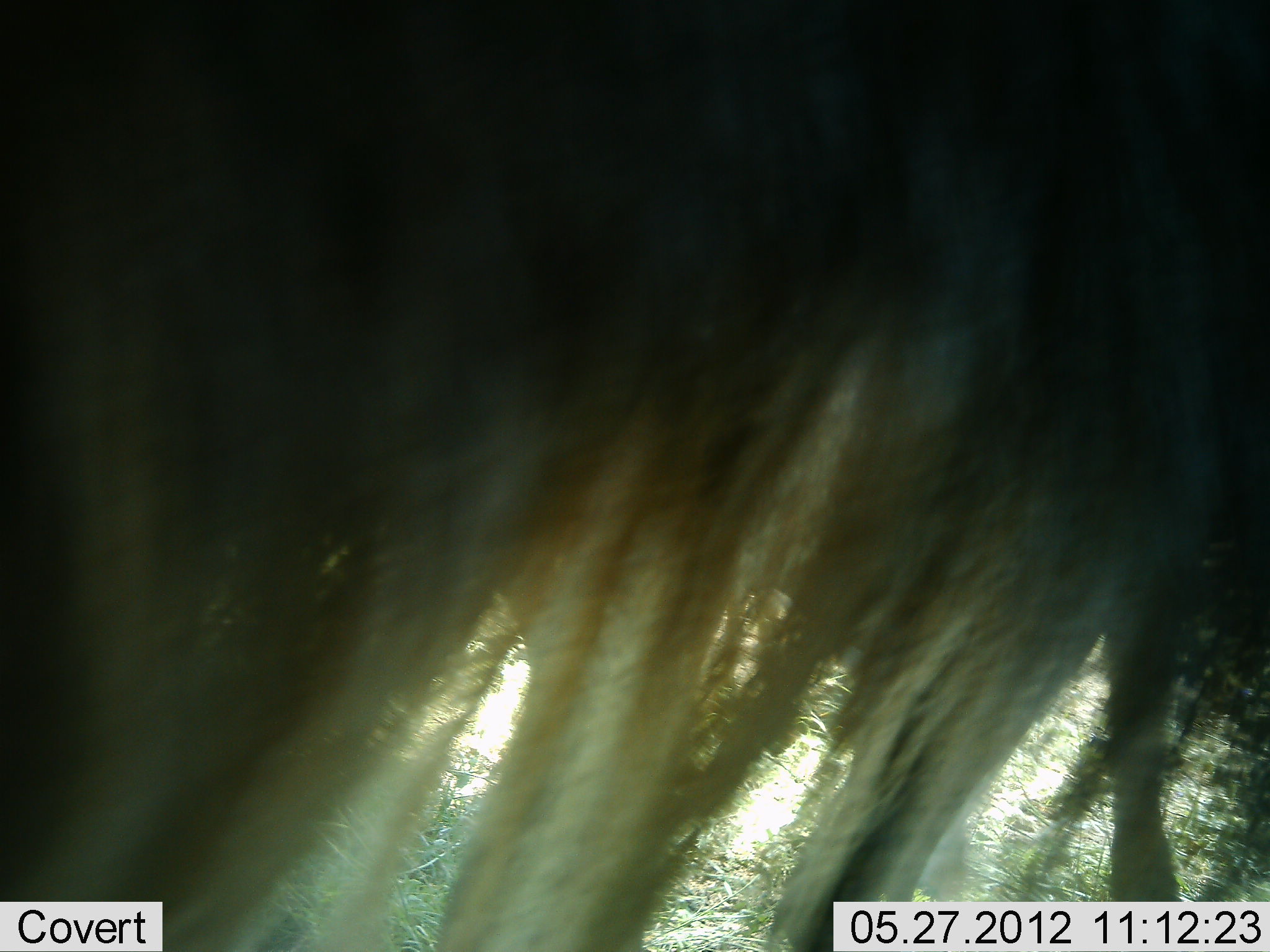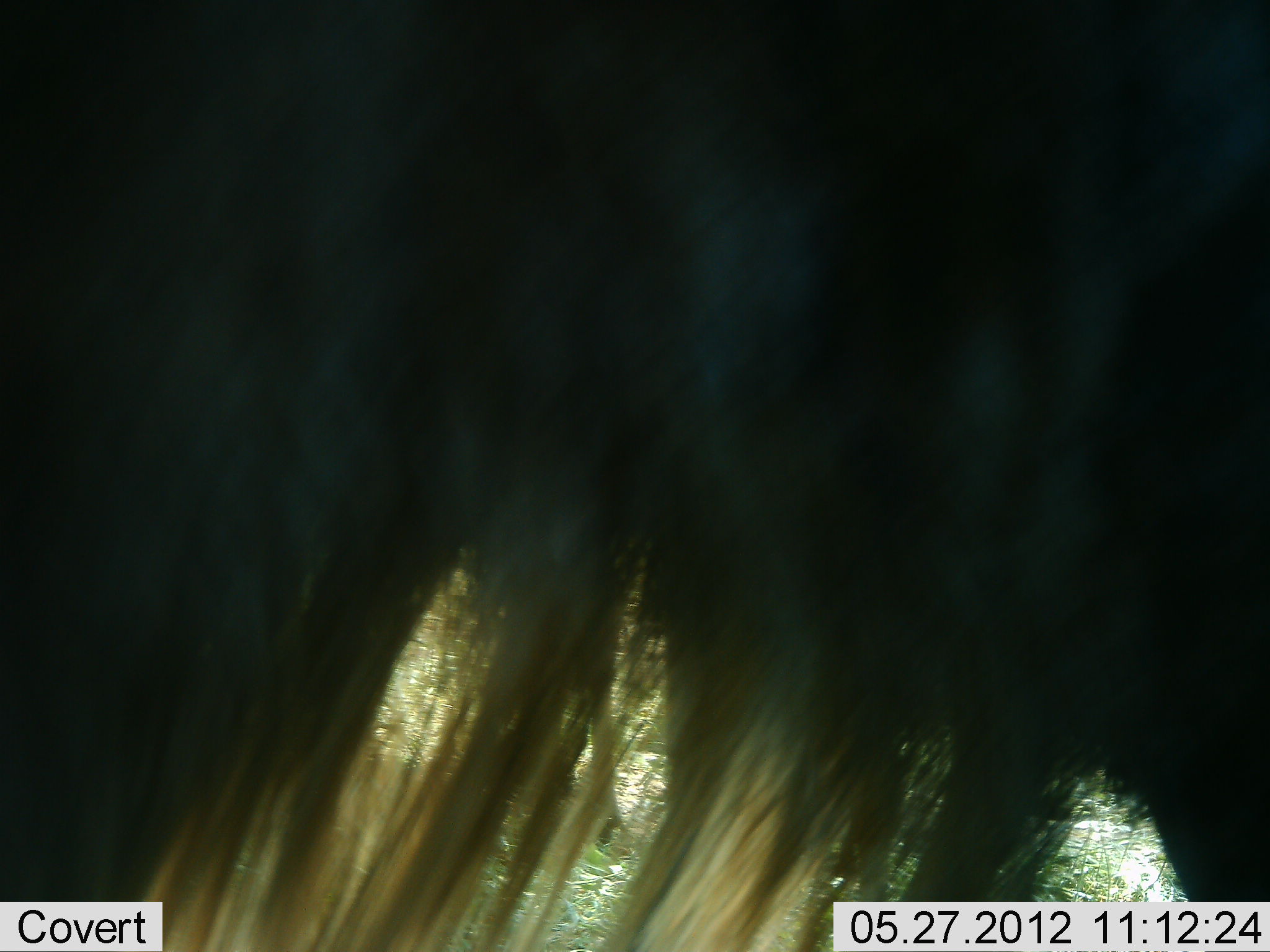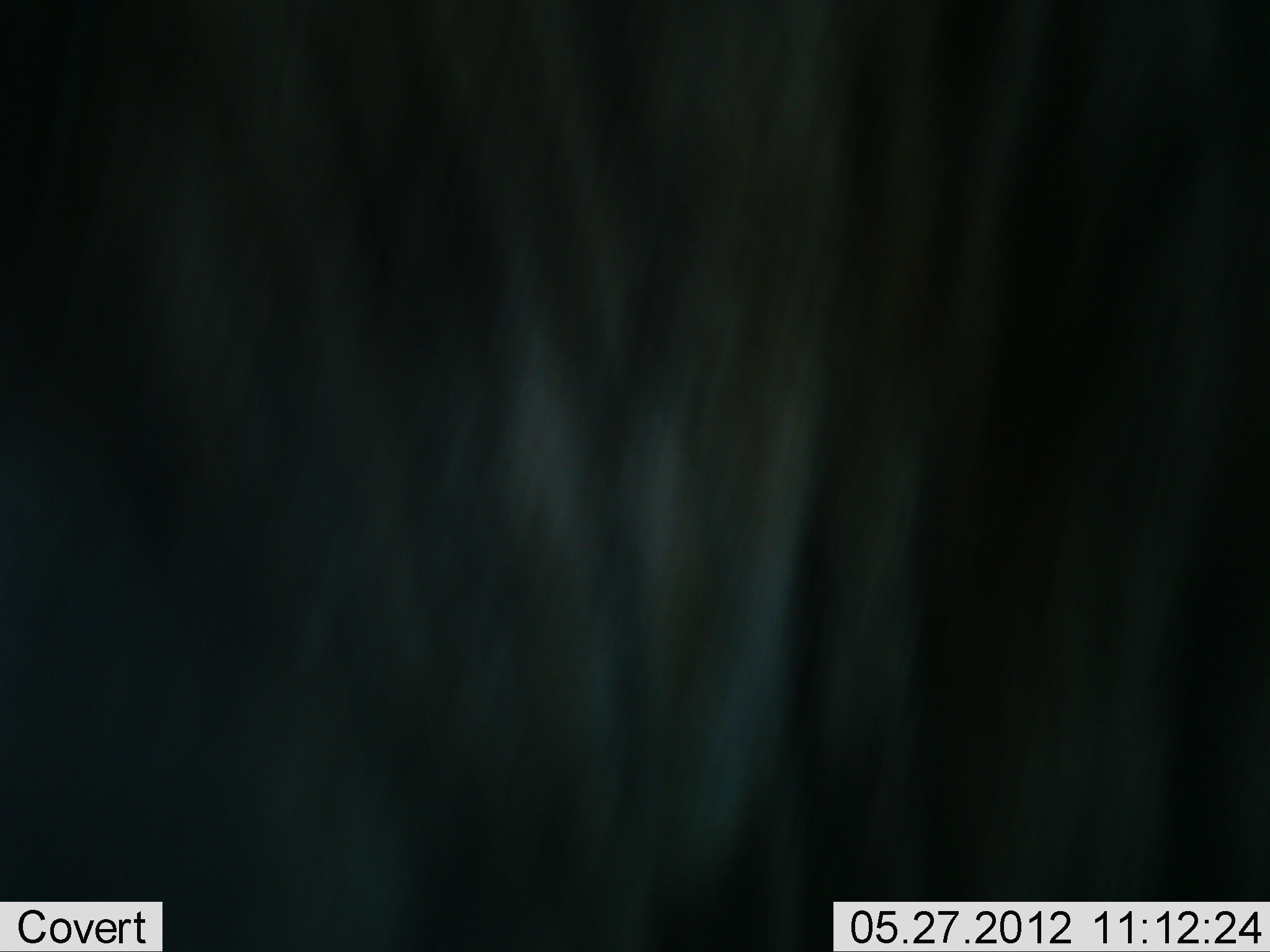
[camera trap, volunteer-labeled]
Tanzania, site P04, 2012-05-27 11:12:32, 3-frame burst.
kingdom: Animalia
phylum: Chordata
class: Mammalia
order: Artiodactyla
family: Bovidae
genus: Connochaetes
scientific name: Connochaetes taurinus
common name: blue wildebeest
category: wildebeest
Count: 1.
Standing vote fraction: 50%.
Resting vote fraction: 0%.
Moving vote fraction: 50%.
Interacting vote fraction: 0%.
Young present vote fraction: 0%.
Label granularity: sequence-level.